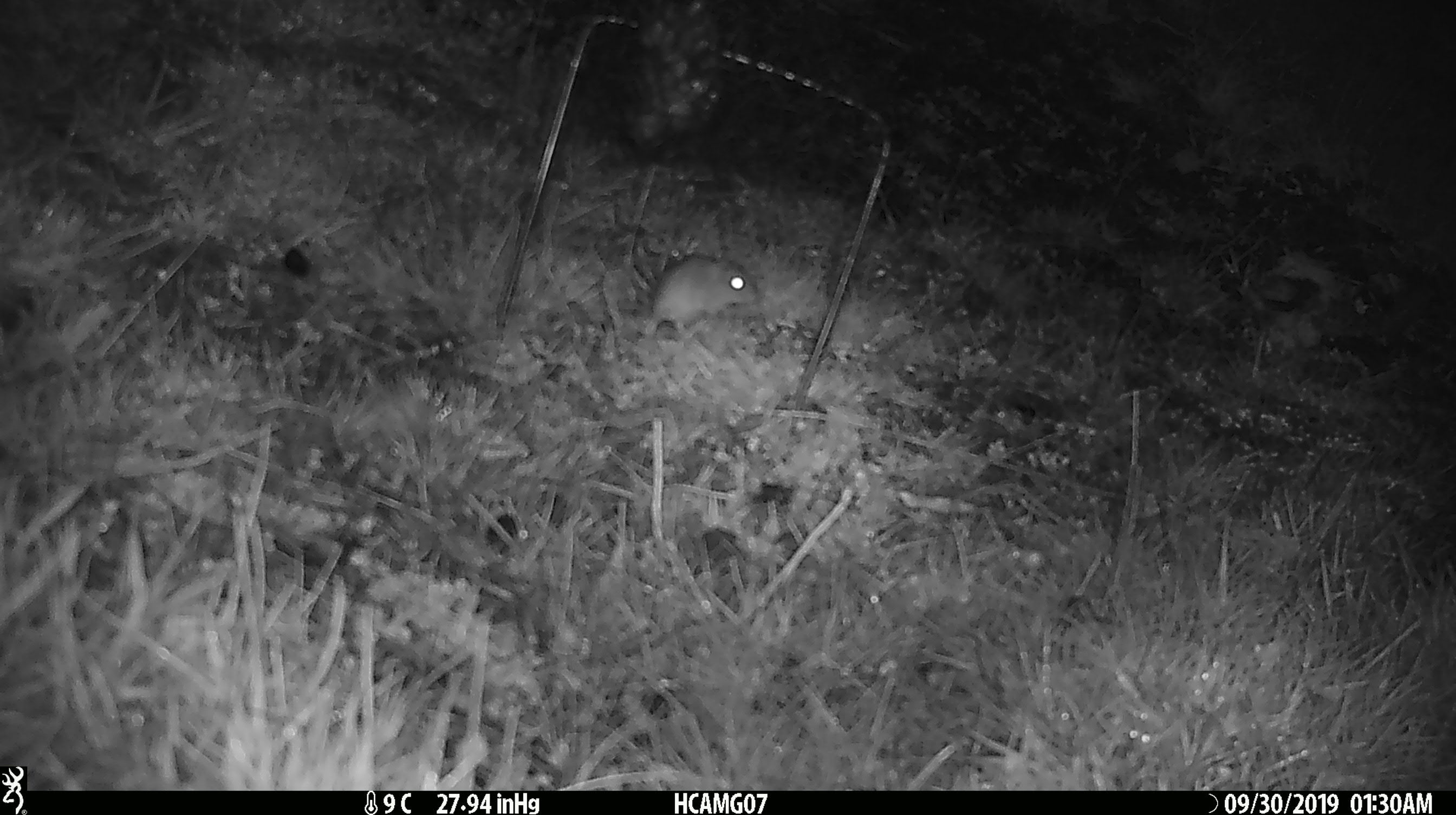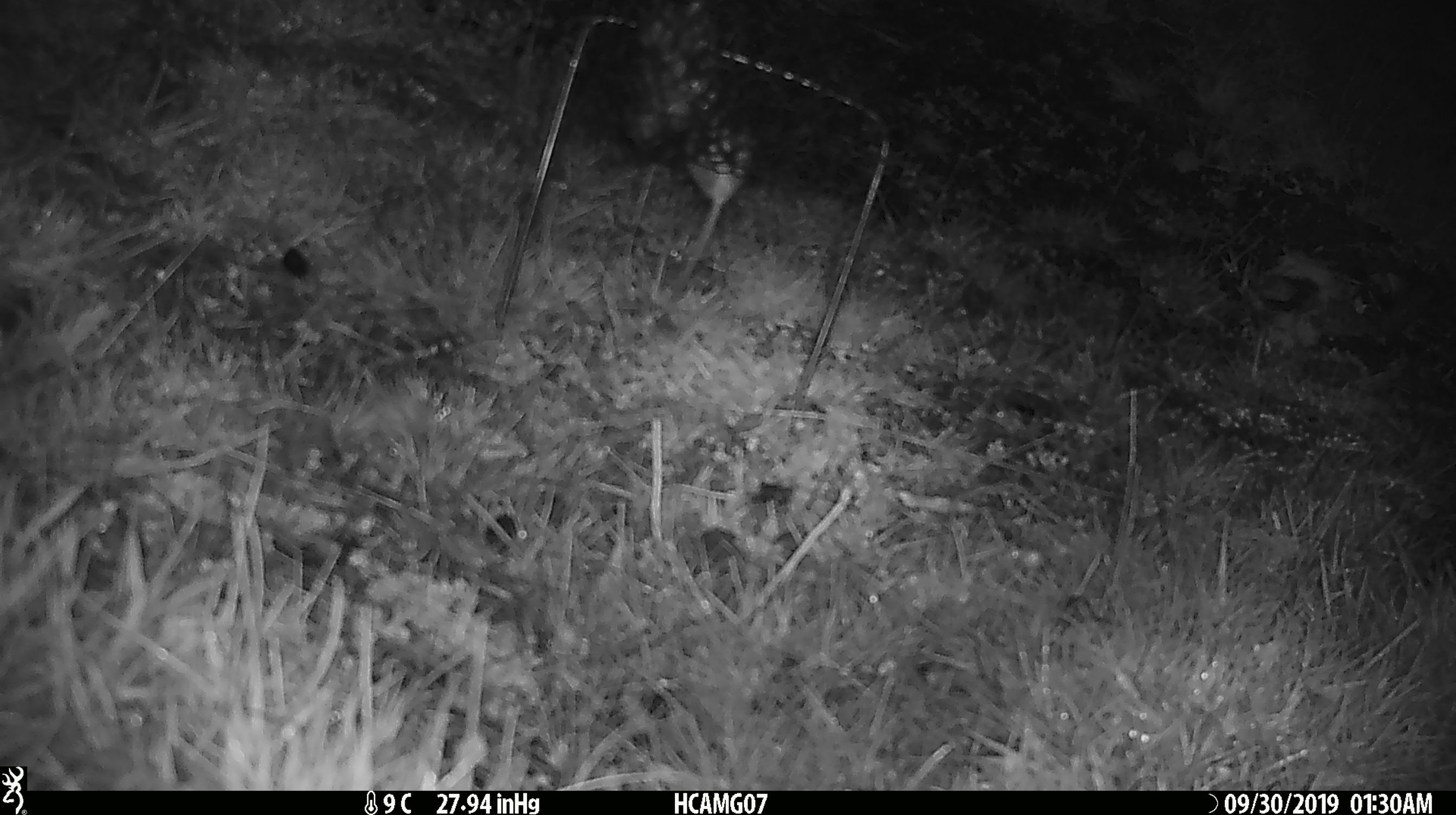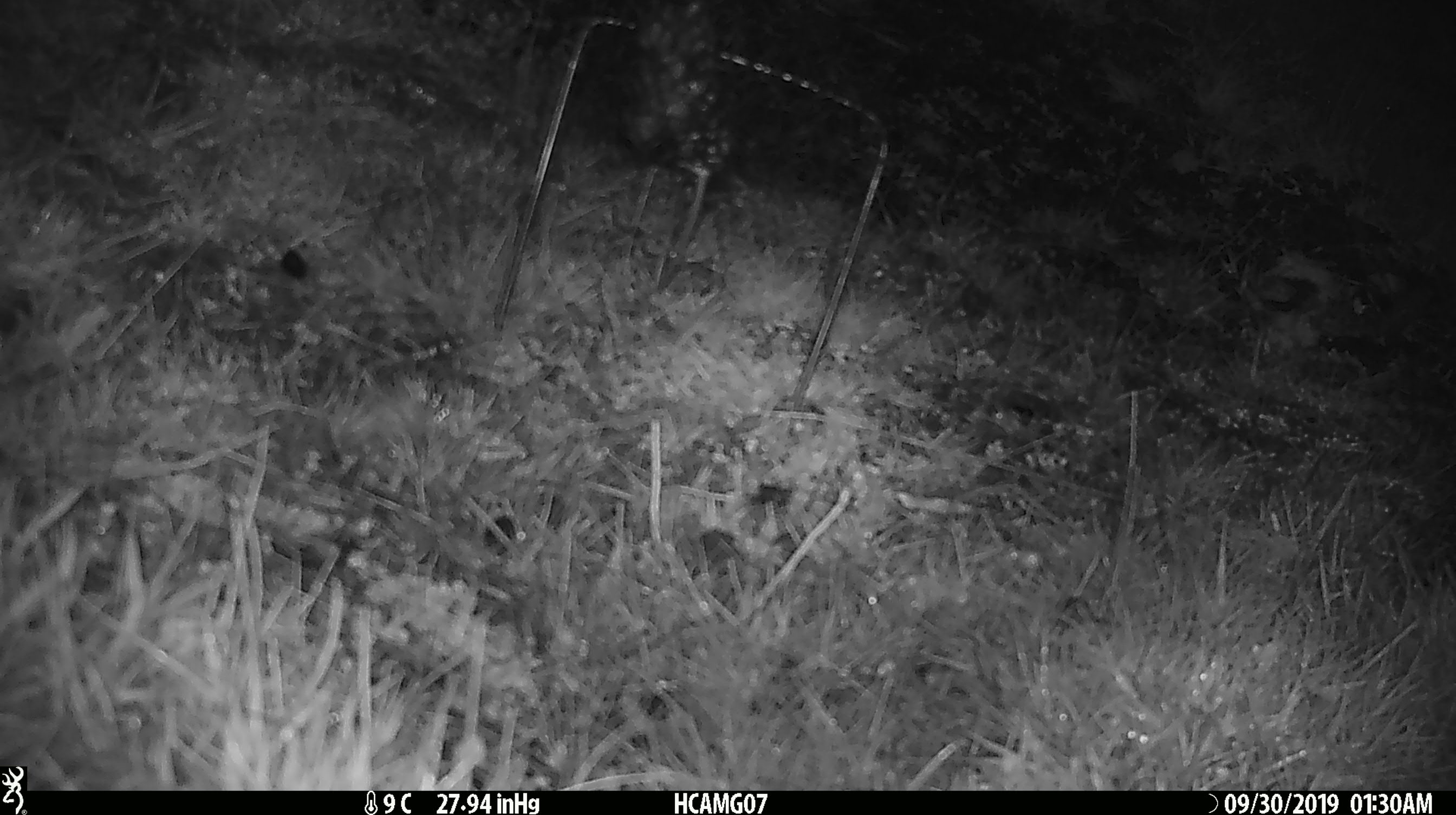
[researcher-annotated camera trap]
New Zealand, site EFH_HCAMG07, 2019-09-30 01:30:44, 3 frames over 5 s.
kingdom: Animalia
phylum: Chordata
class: Mammalia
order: Rodentia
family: Muridae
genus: Mus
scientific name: Mus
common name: mouse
Mouse (Mus).